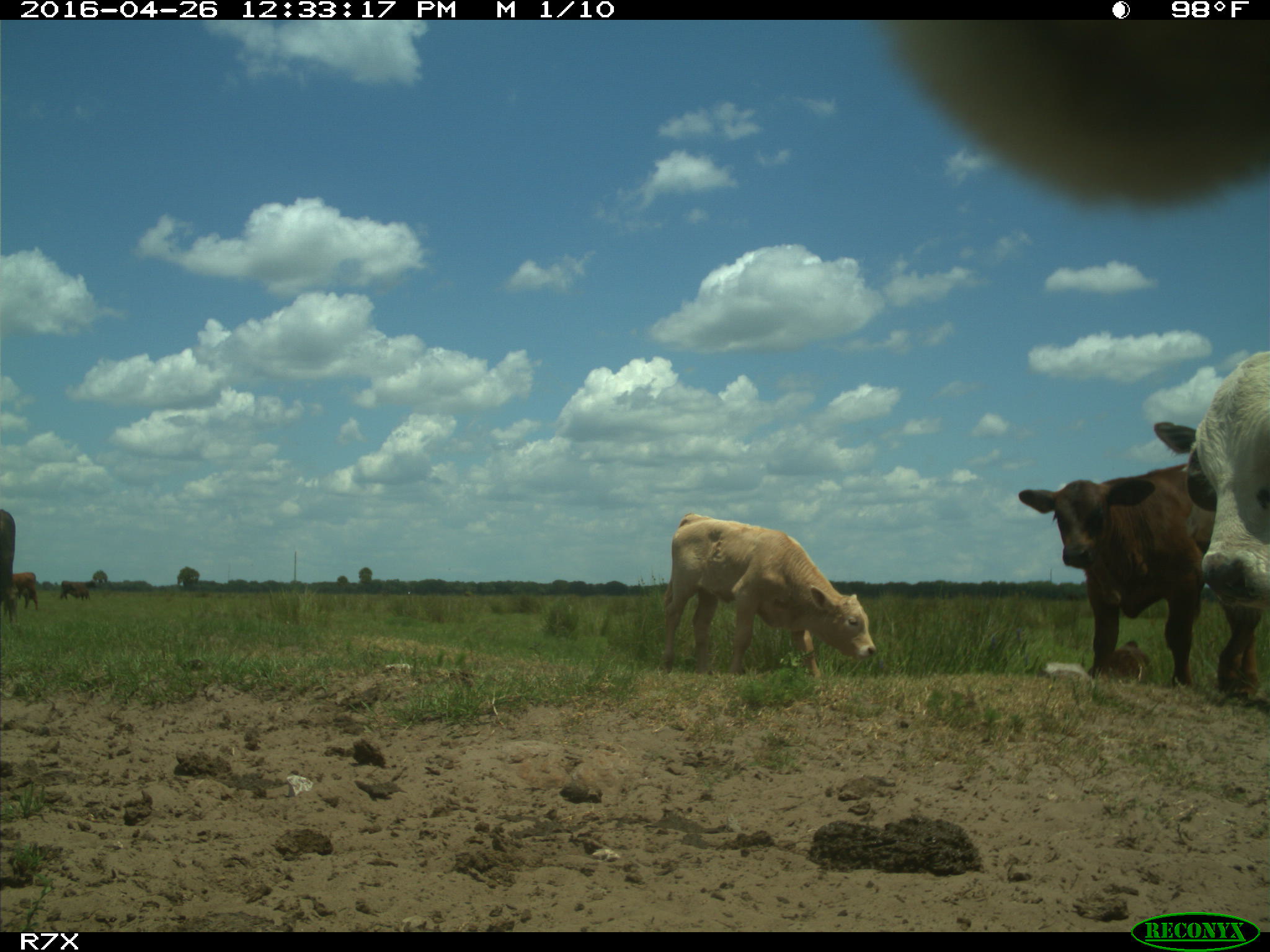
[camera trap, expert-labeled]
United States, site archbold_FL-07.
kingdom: Animalia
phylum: Chordata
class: Mammalia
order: Artiodactyla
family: Bovidae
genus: Bos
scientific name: Bos taurus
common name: domestic cow